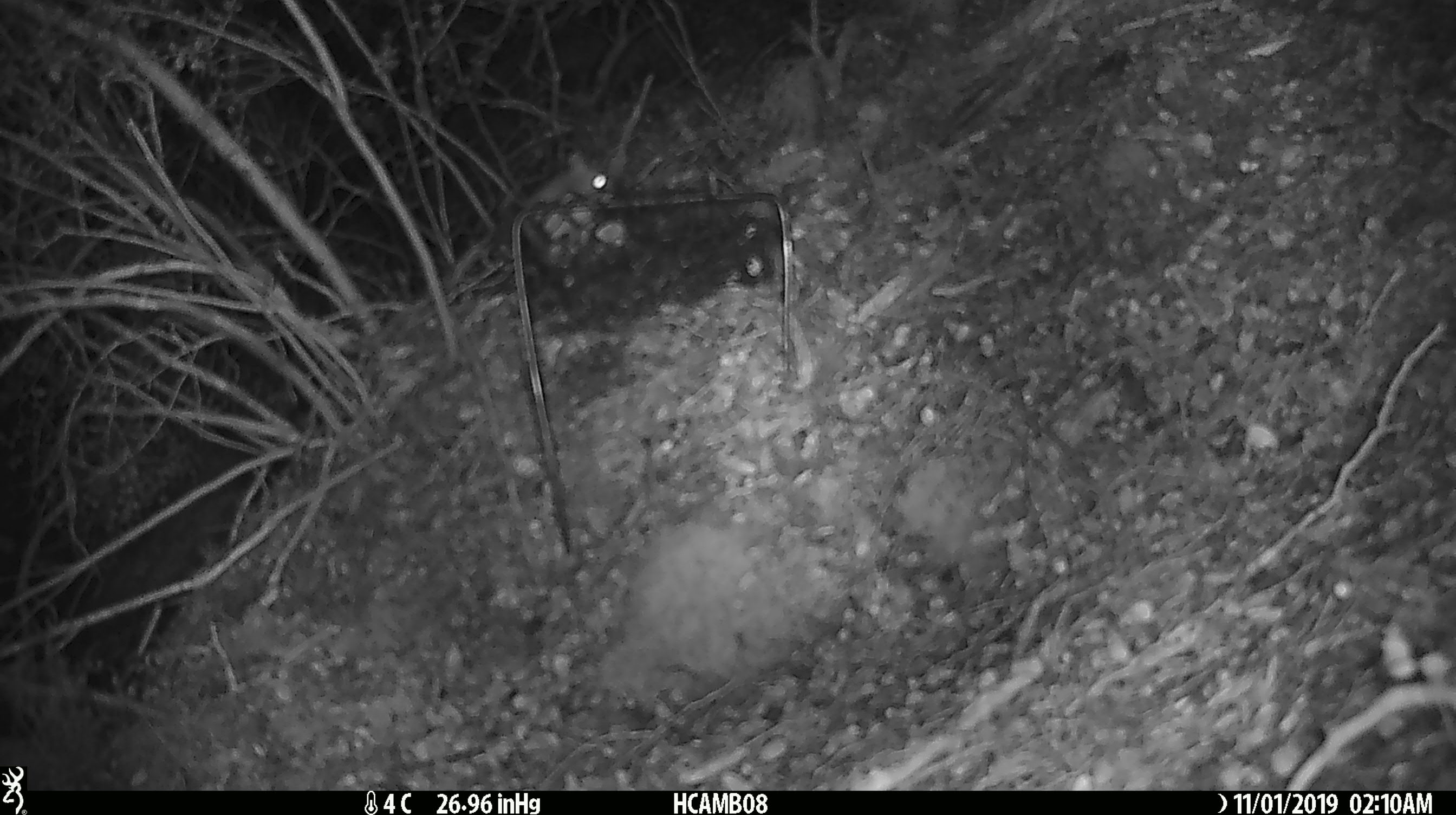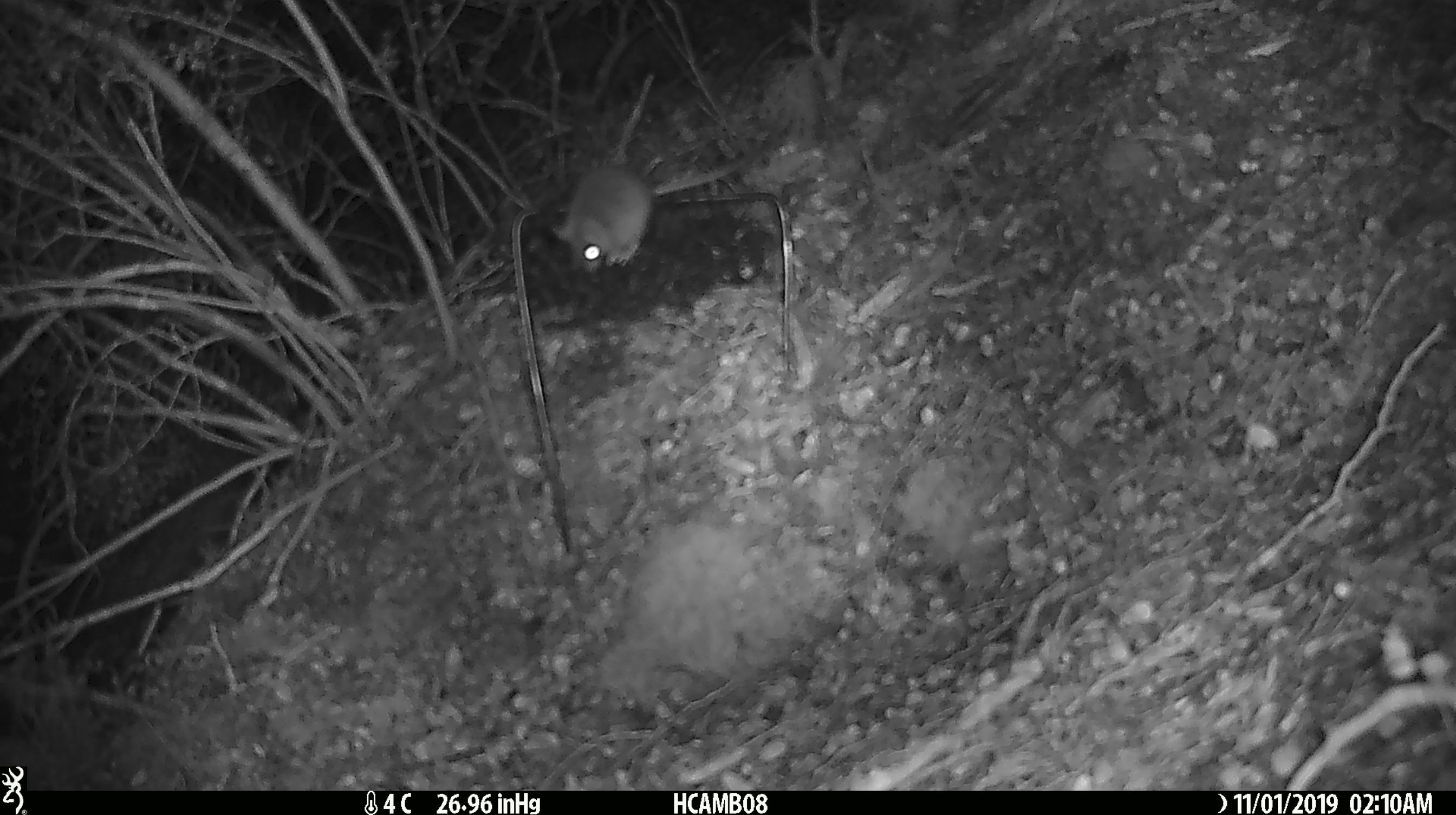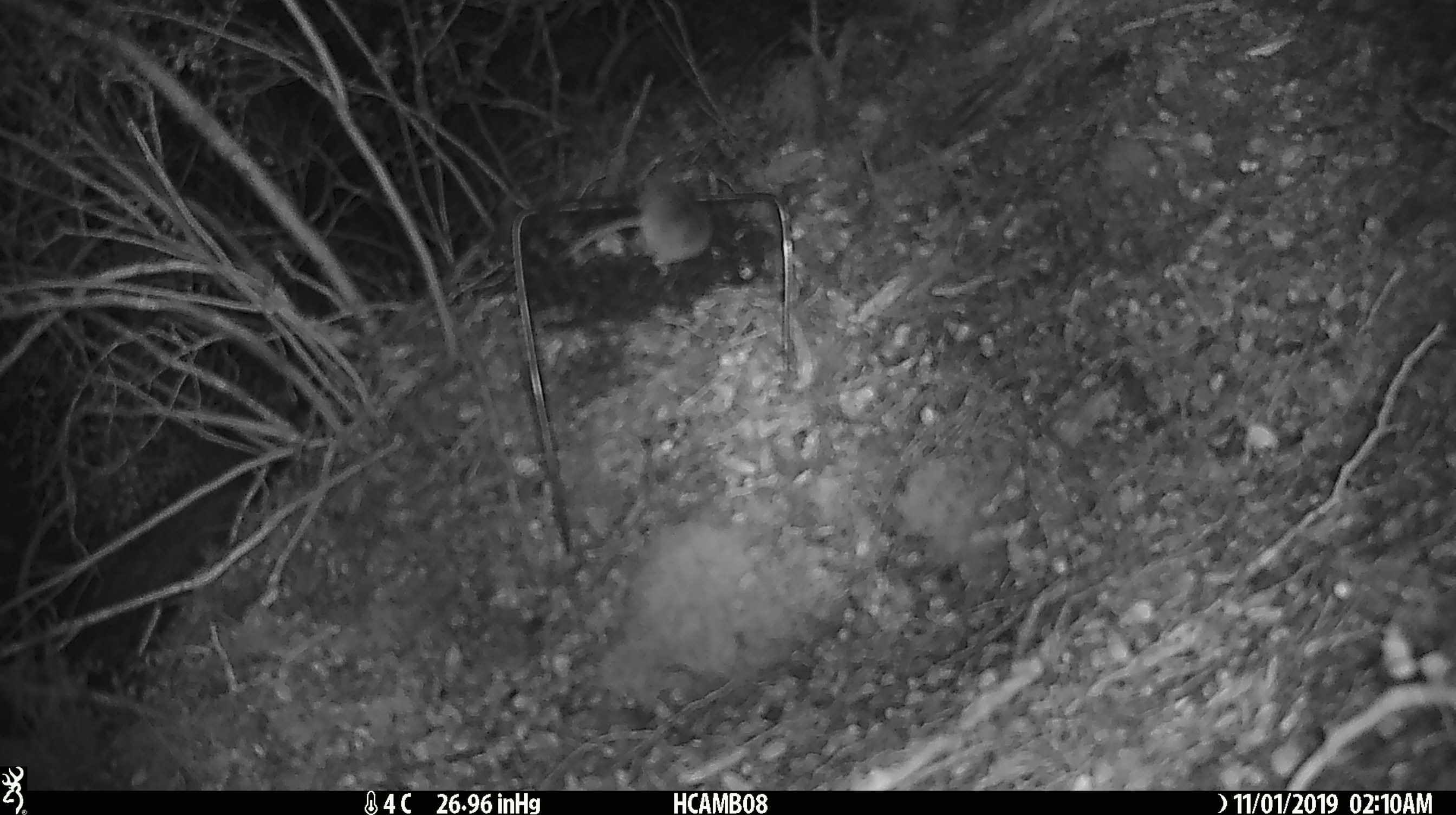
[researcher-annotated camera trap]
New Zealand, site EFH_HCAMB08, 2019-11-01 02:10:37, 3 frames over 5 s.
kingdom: Animalia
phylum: Chordata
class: Mammalia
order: Rodentia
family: Muridae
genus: Mus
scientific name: Mus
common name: mouse